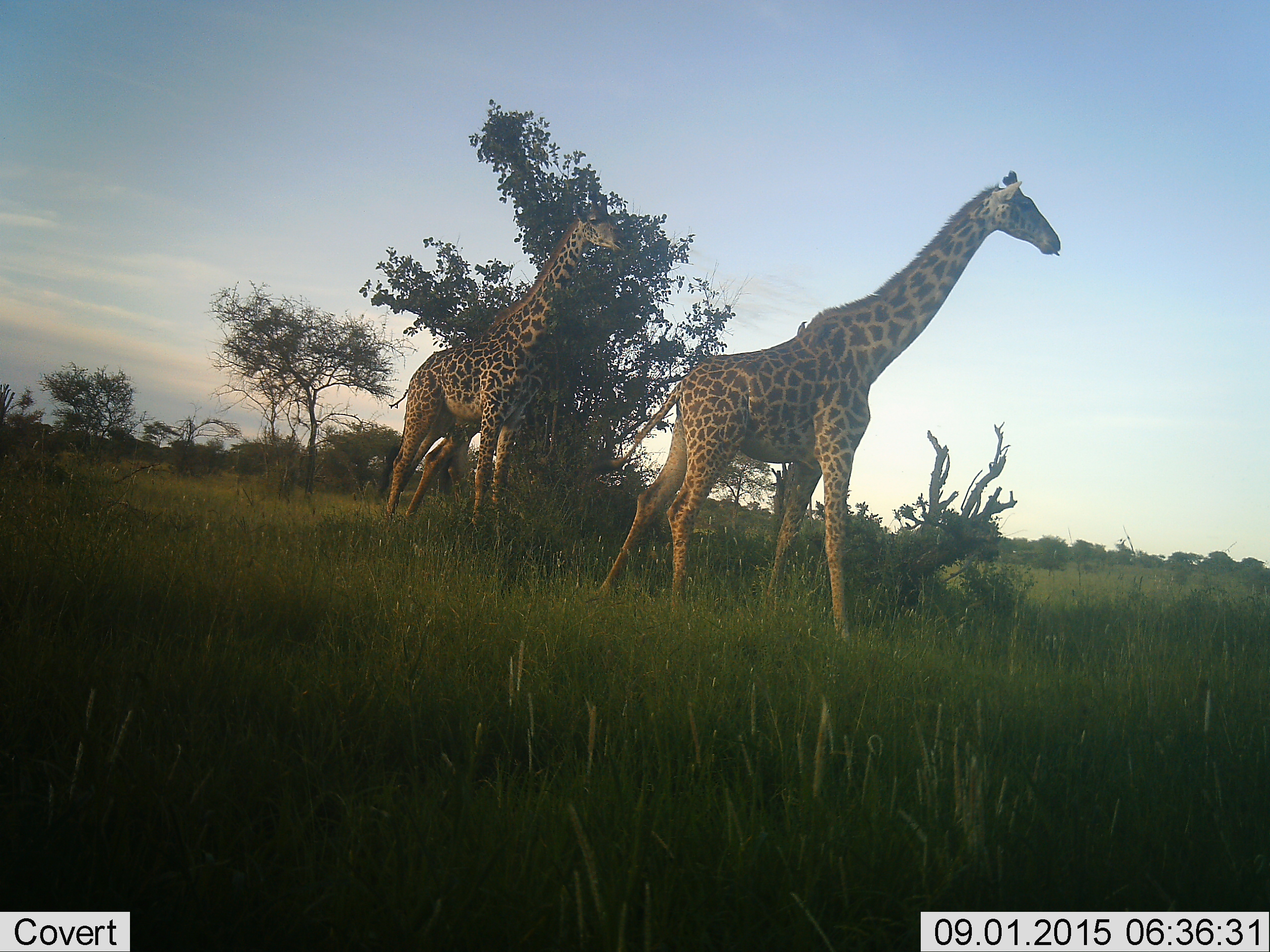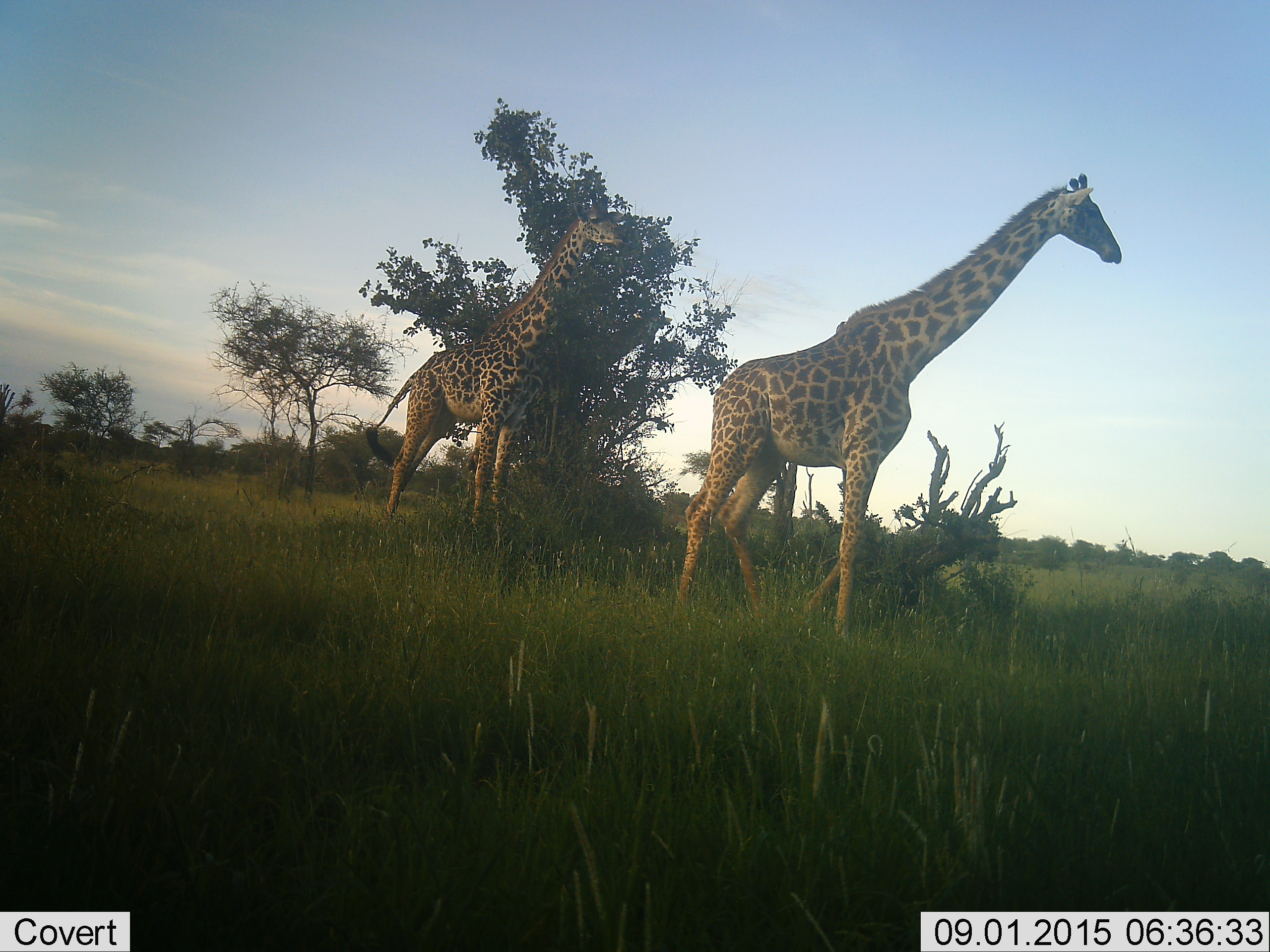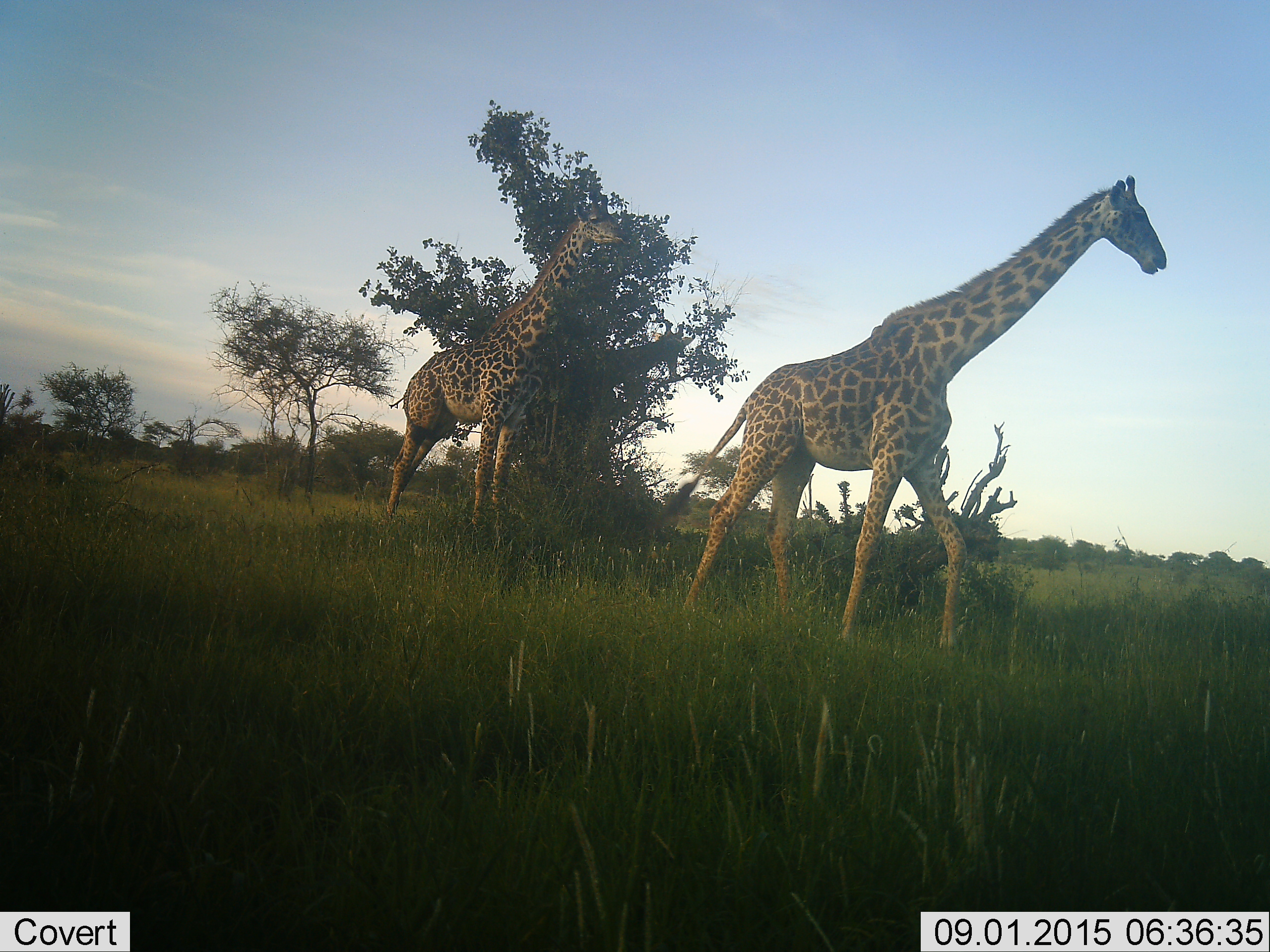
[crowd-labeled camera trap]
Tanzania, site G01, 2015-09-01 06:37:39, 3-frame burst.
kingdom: Animalia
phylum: Chordata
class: Mammalia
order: Artiodactyla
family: Giraffidae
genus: Giraffa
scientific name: Giraffa camelopardalis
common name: giraffe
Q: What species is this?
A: Giraffe (Giraffa camelopardalis).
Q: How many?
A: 3.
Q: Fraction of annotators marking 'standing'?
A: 50%.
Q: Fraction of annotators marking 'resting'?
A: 0%.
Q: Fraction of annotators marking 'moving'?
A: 70%.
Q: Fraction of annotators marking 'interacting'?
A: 10%.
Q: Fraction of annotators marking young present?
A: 0%.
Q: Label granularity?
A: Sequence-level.